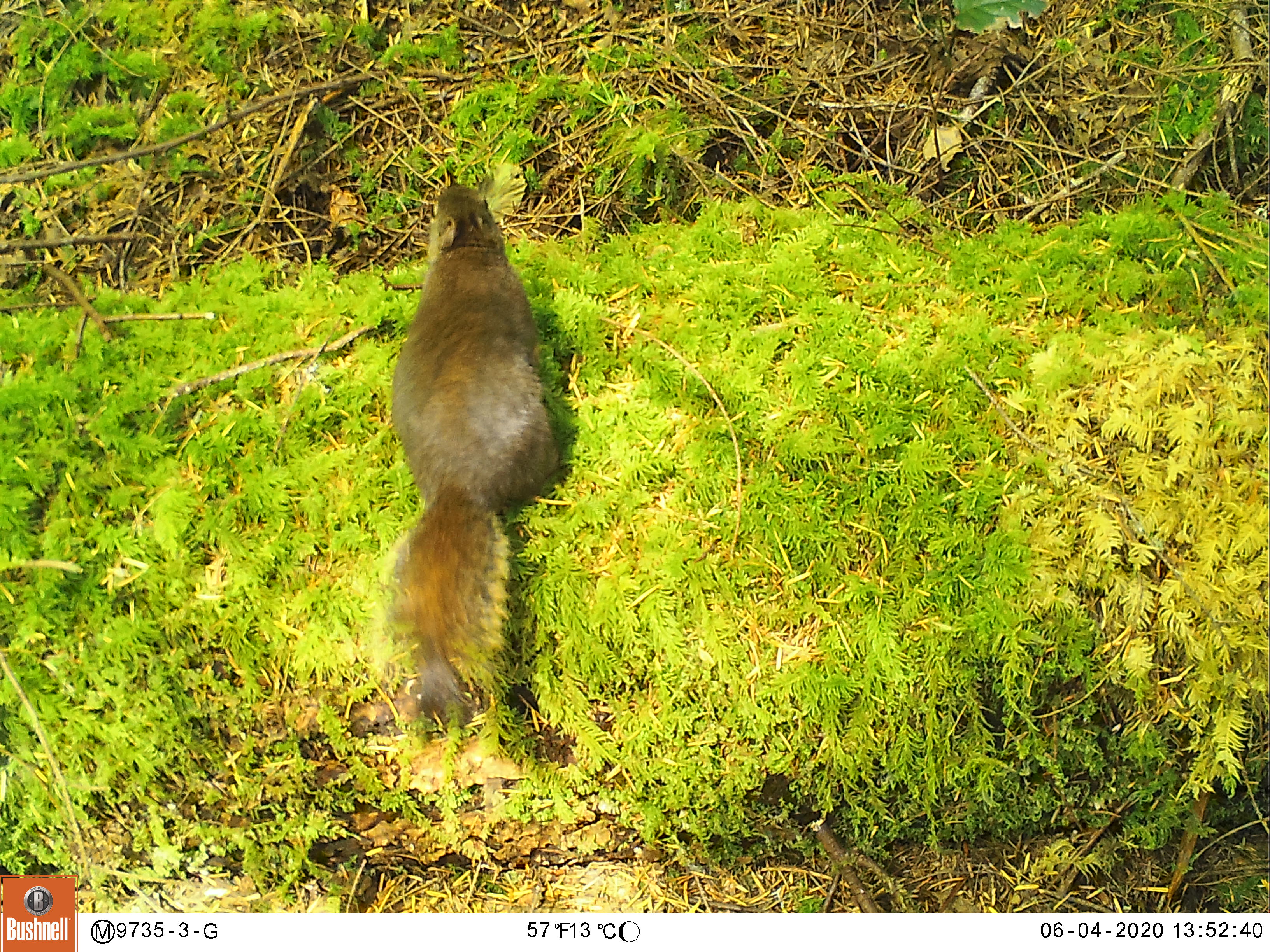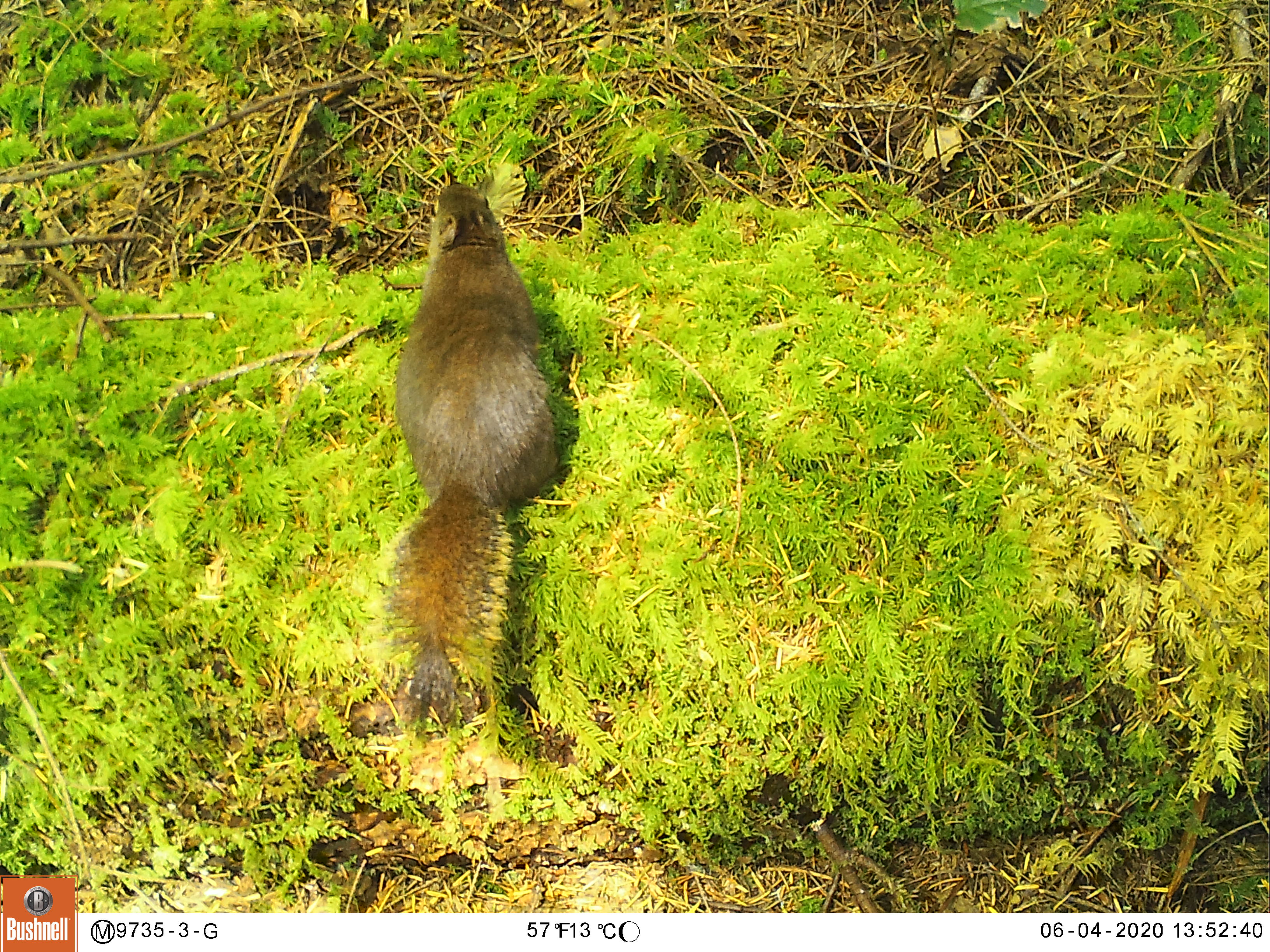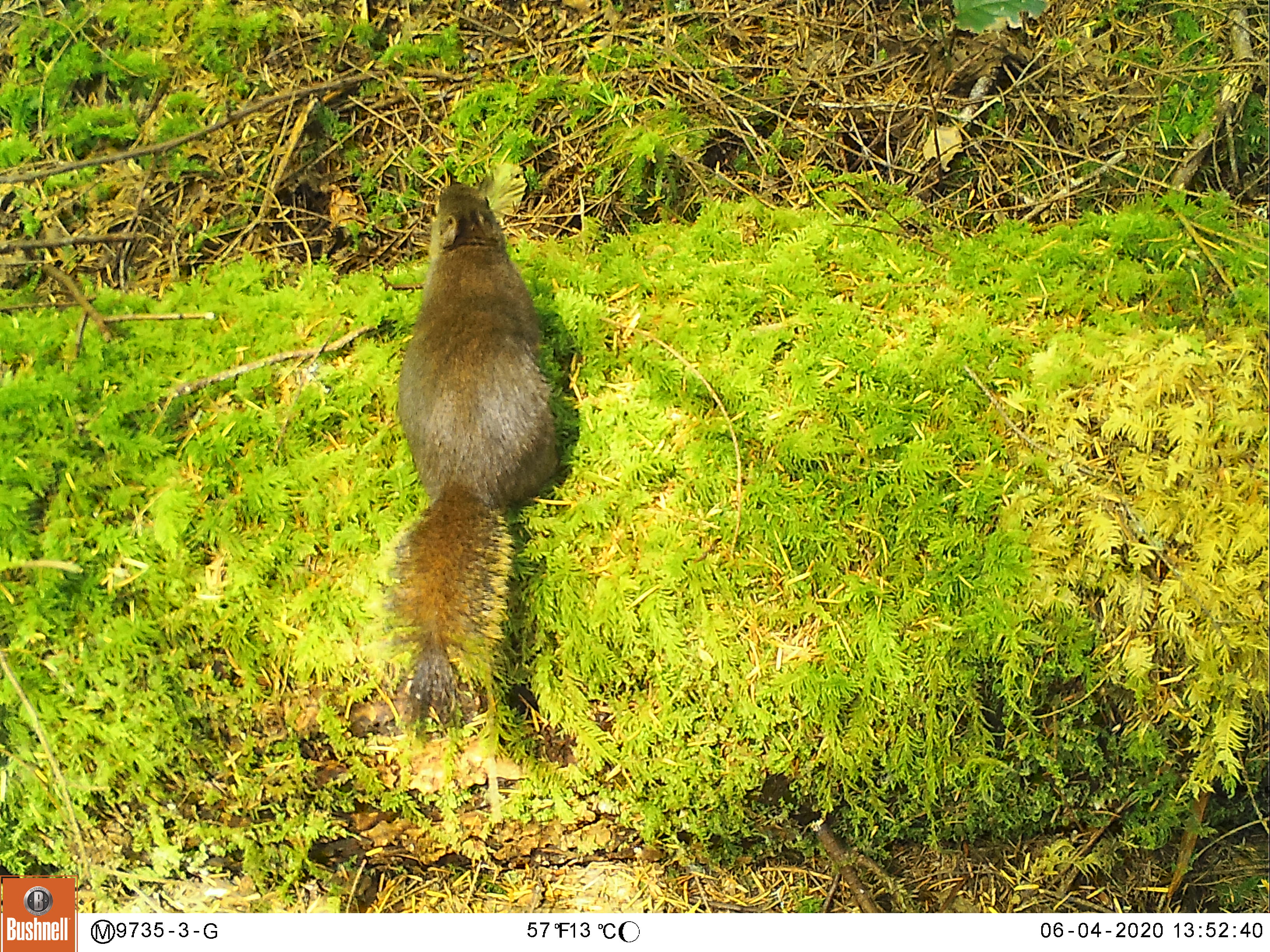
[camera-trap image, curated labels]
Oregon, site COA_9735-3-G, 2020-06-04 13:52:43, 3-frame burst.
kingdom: Animalia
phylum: Chordata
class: Mammalia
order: Rodentia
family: Sciuridae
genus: Tamiasciurus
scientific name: Tamiasciurus douglasii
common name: douglas squirrel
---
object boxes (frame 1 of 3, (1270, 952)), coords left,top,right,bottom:
douglas squirrel: 368,170,545,745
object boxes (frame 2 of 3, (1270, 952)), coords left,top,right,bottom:
douglas squirrel: 361,162,558,730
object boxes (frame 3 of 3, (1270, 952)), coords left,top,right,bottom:
douglas squirrel: 359,163,551,738